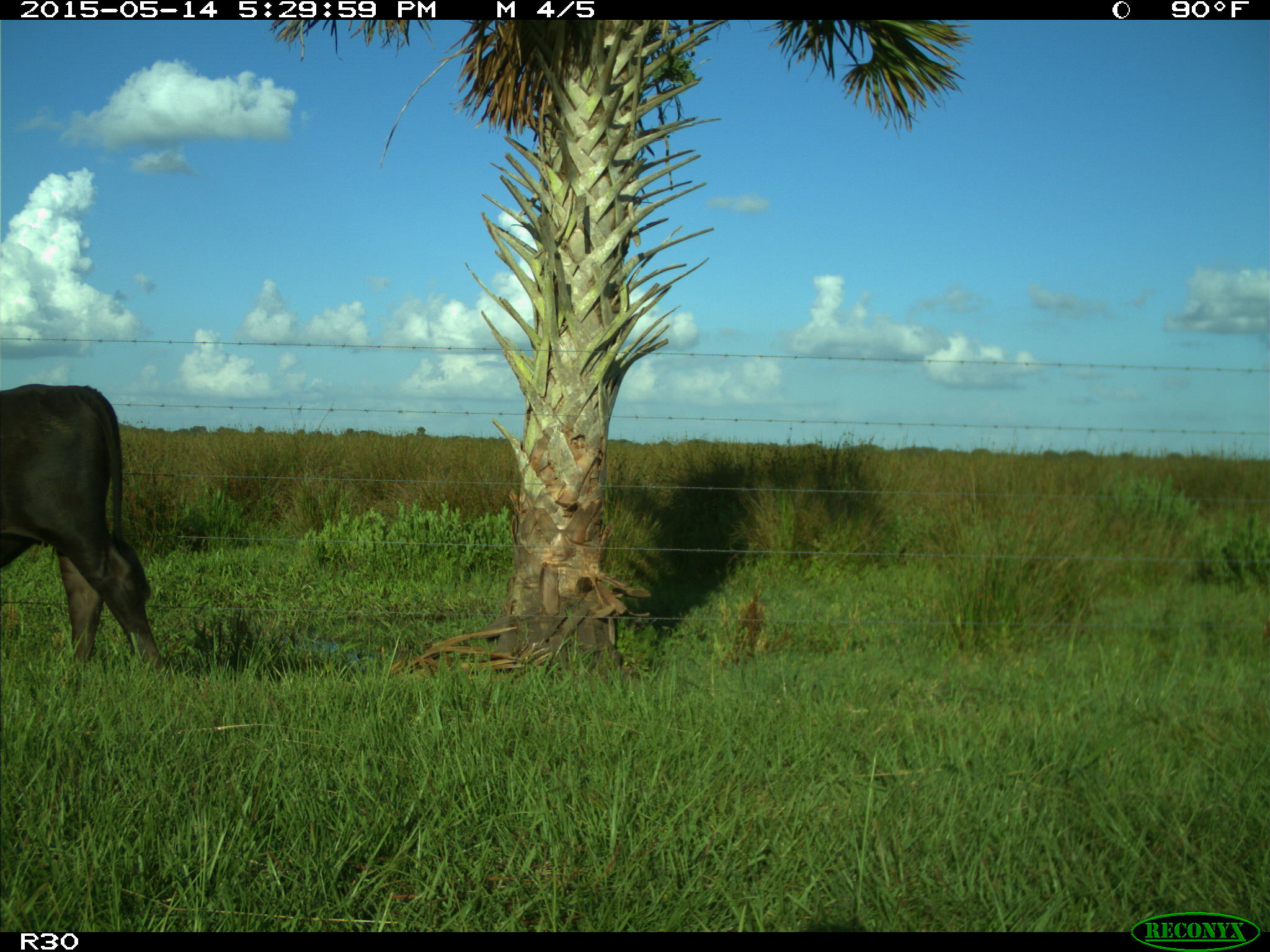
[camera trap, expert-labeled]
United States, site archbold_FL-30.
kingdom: Animalia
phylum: Chordata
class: Mammalia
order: Artiodactyla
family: Bovidae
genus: Bos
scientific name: Bos taurus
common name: domestic cow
Bos taurus (domestic cow).